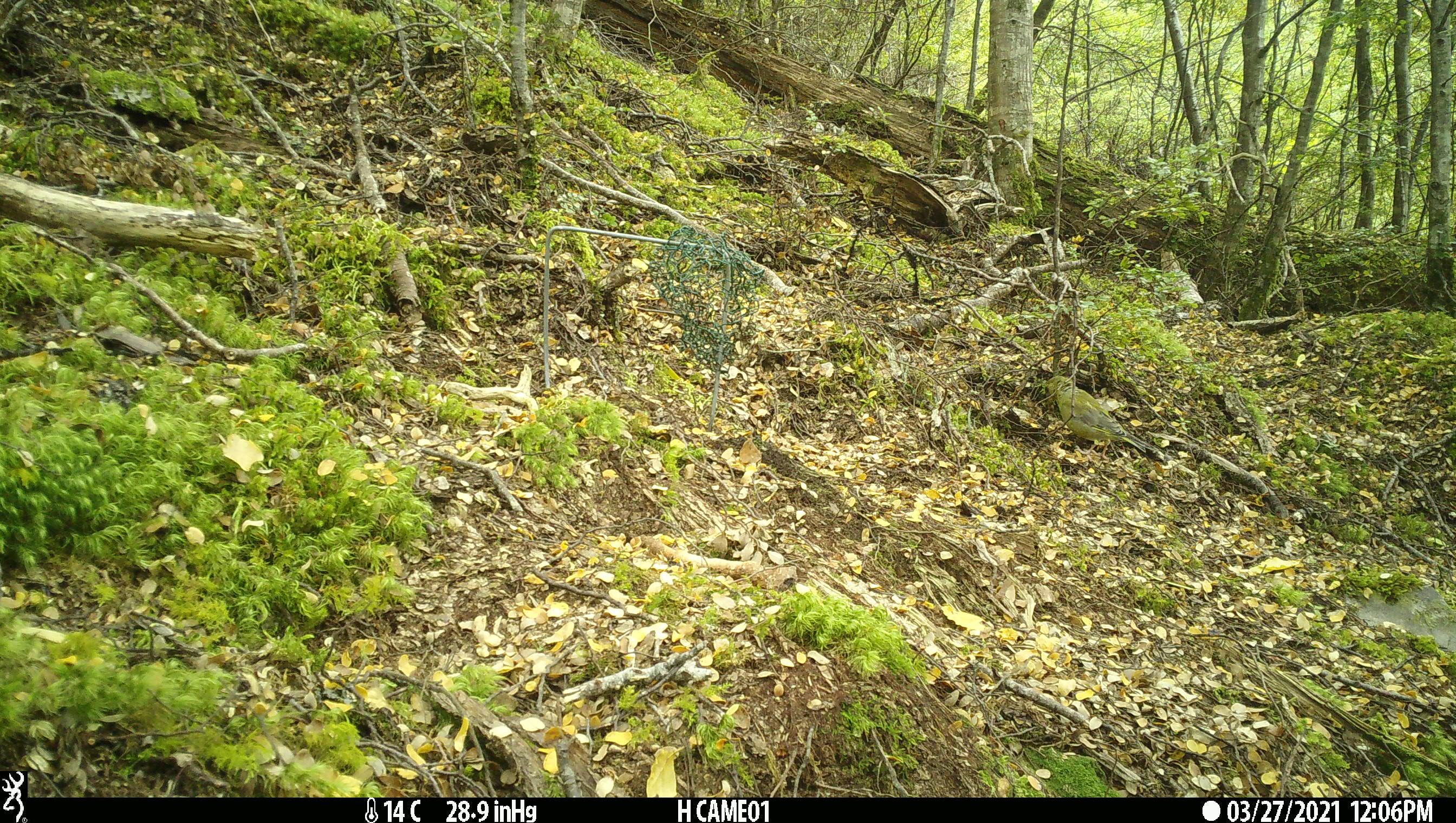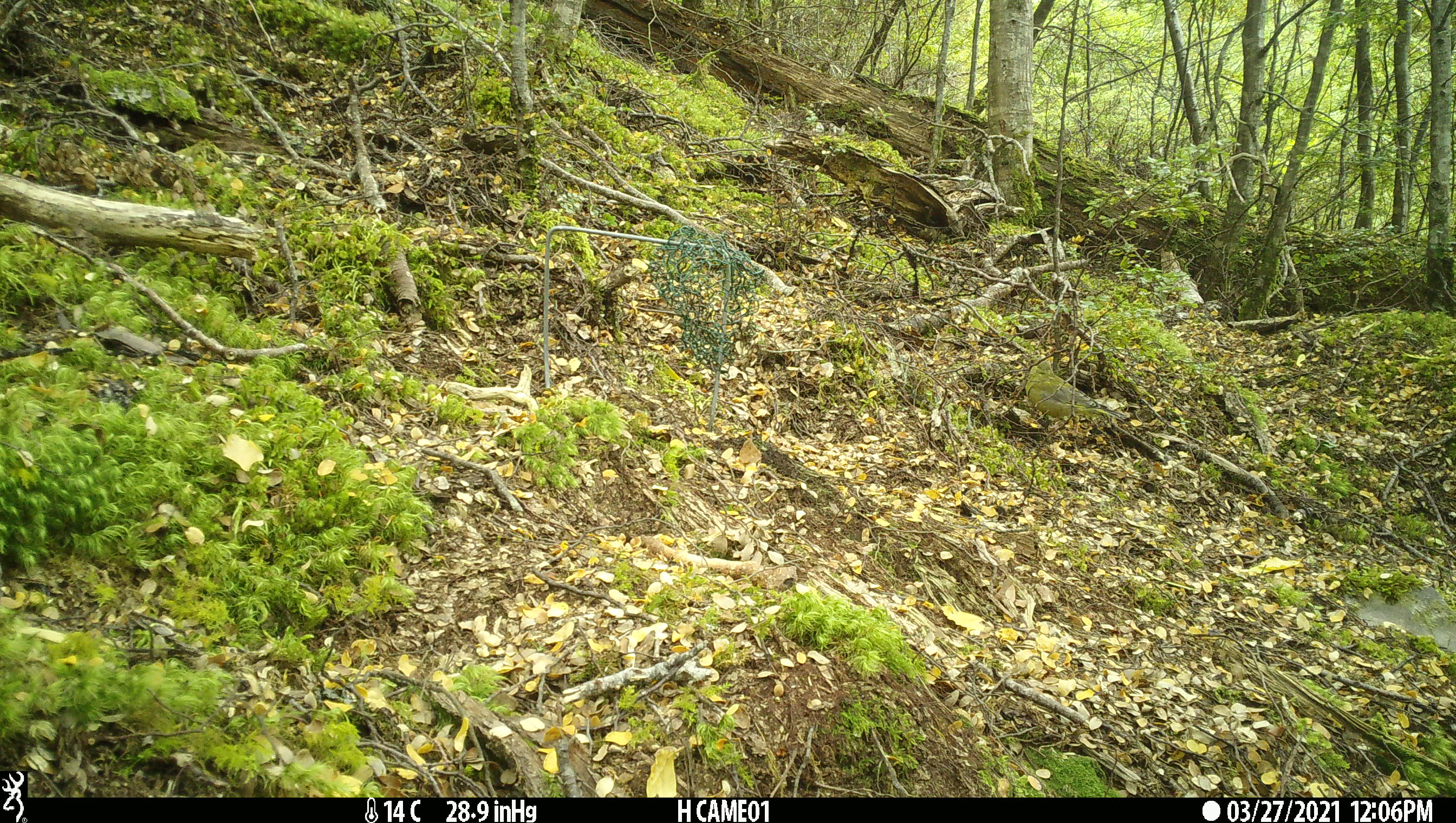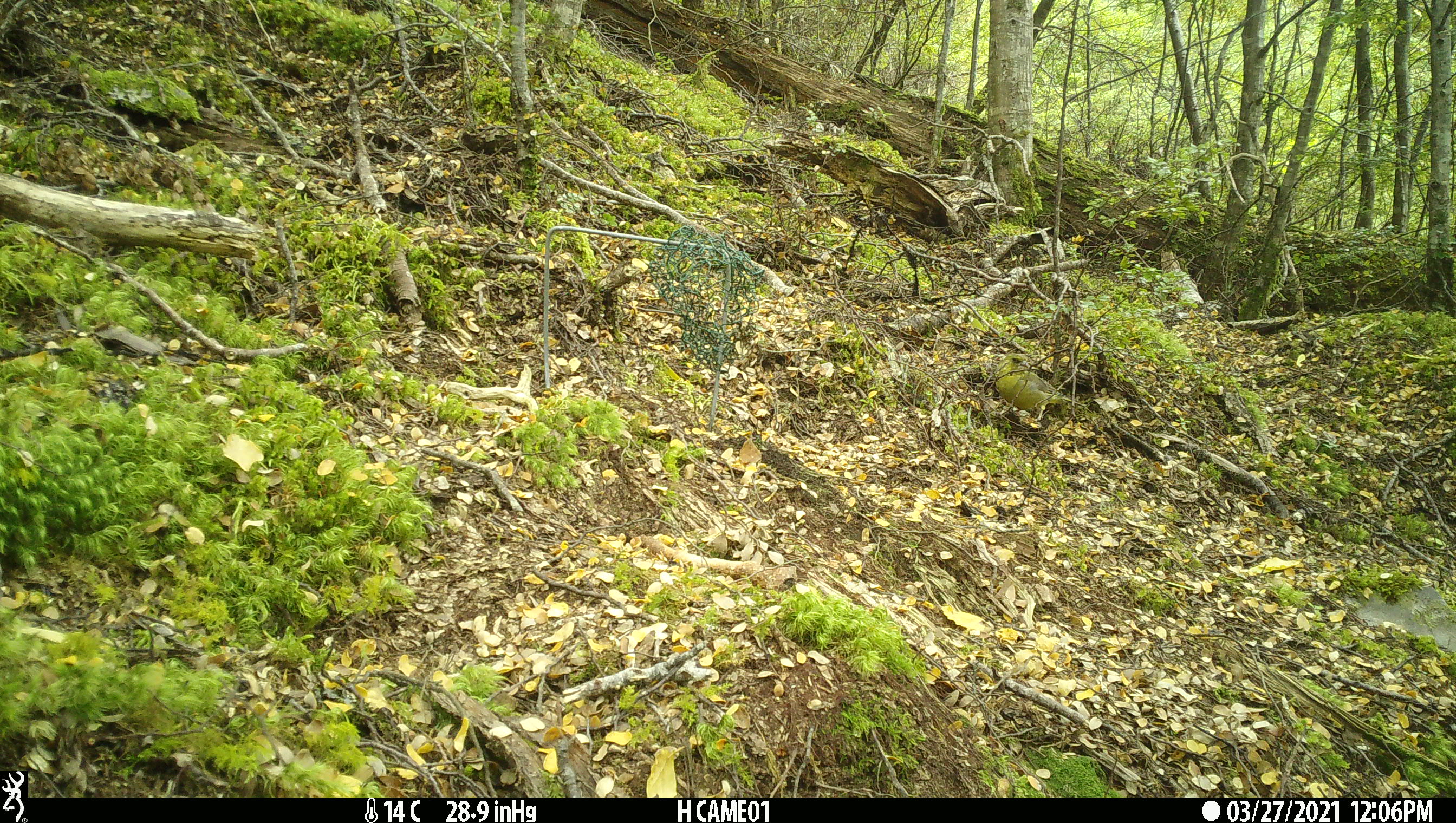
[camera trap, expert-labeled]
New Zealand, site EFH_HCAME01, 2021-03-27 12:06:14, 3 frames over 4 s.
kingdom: Animalia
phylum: Chordata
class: Aves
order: Passeriformes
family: Fringillidae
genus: Chloris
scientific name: Chloris chloris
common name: greenfinch